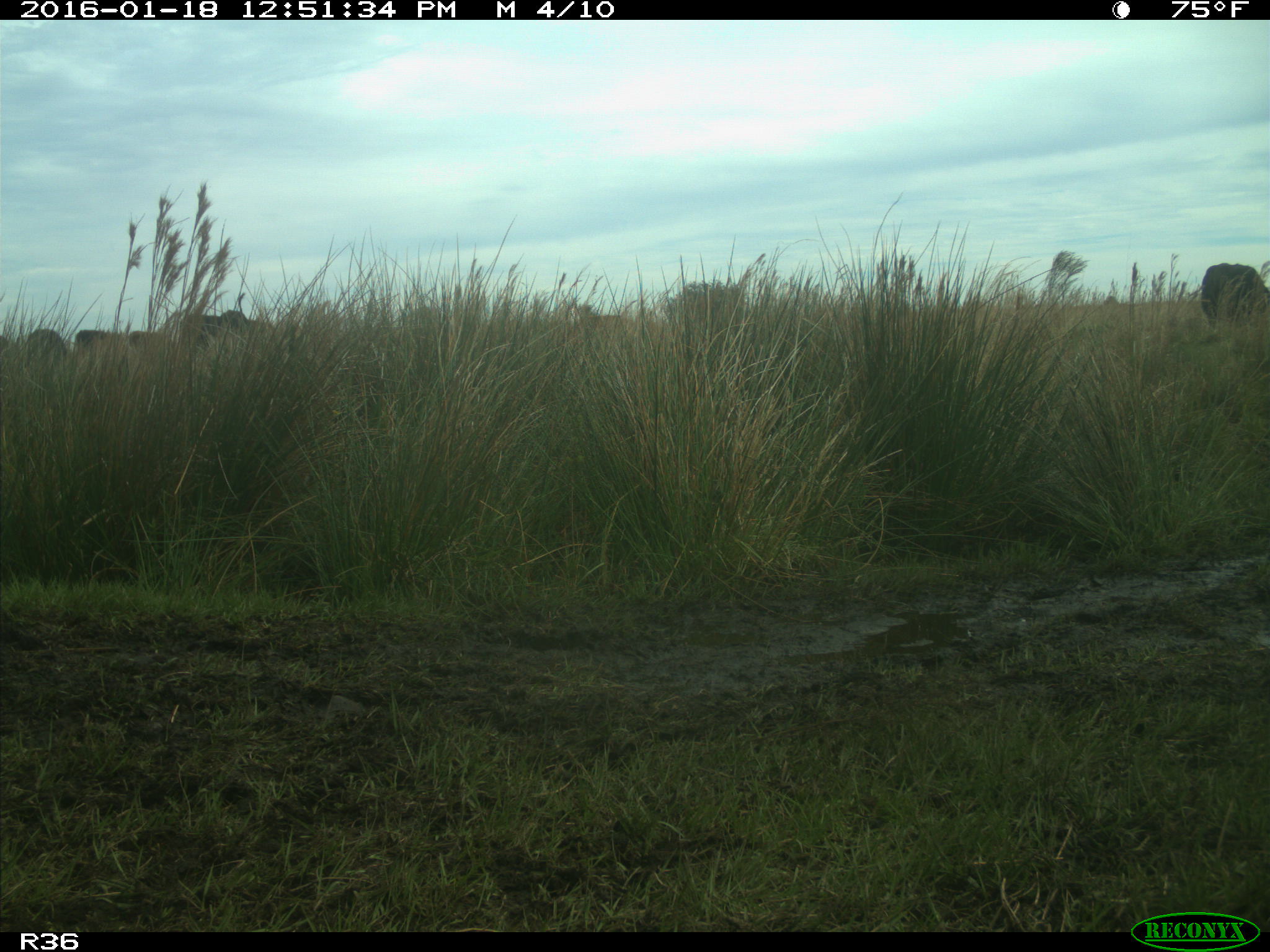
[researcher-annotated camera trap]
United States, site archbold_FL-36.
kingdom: Animalia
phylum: Chordata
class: Mammalia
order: Artiodactyla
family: Bovidae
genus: Bos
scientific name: Bos taurus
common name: domestic cow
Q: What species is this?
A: Bos taurus (domestic cow).